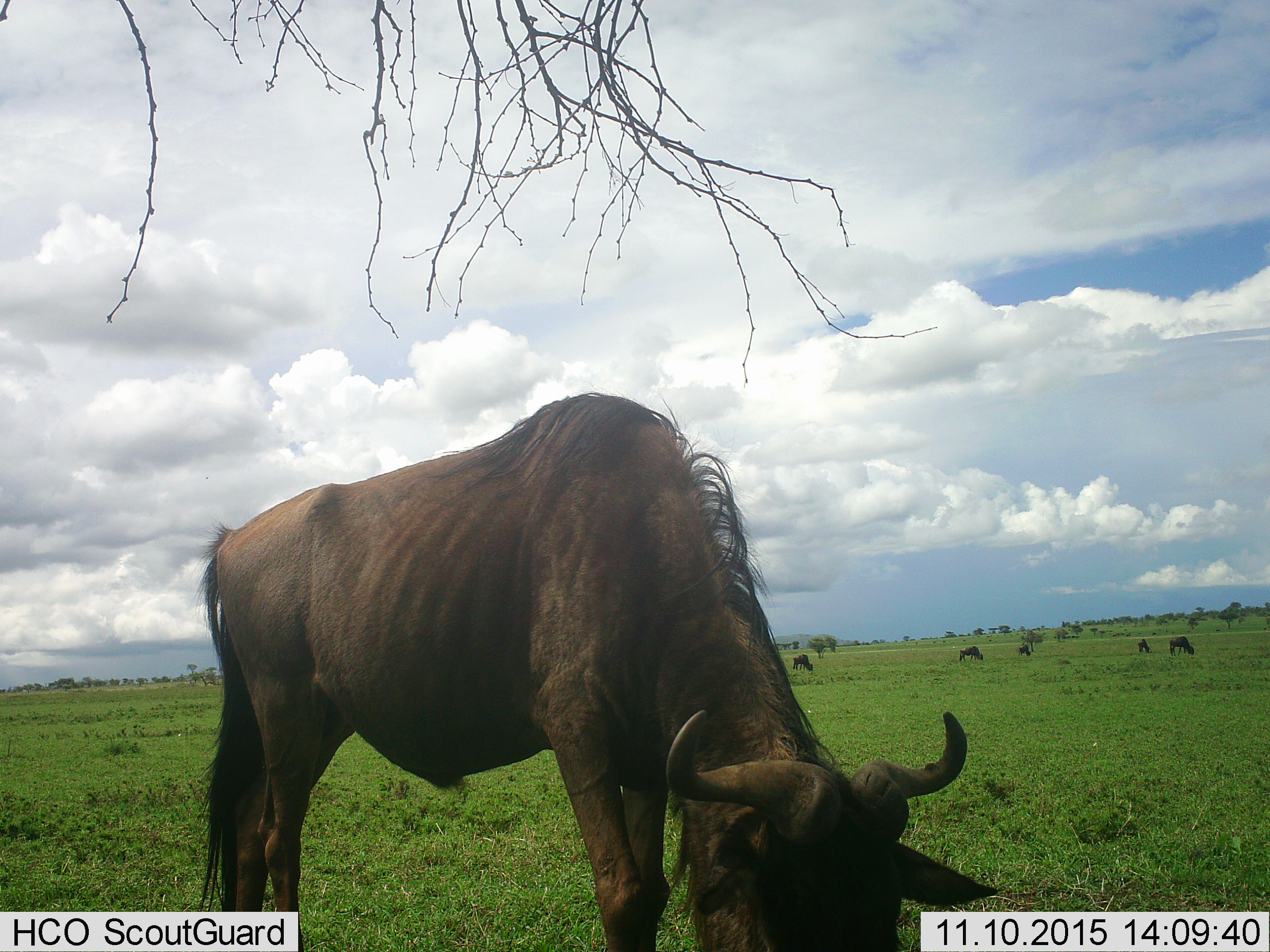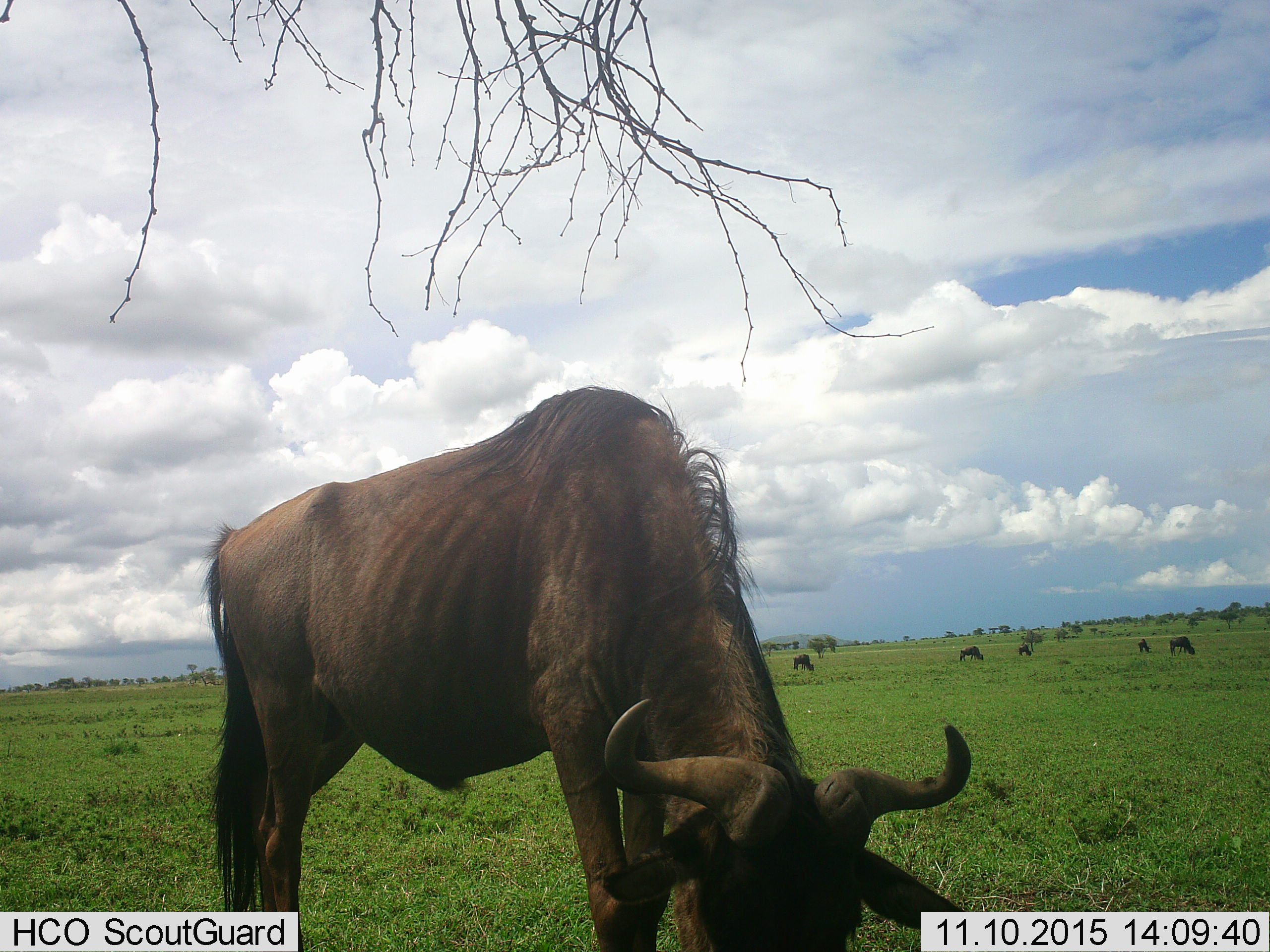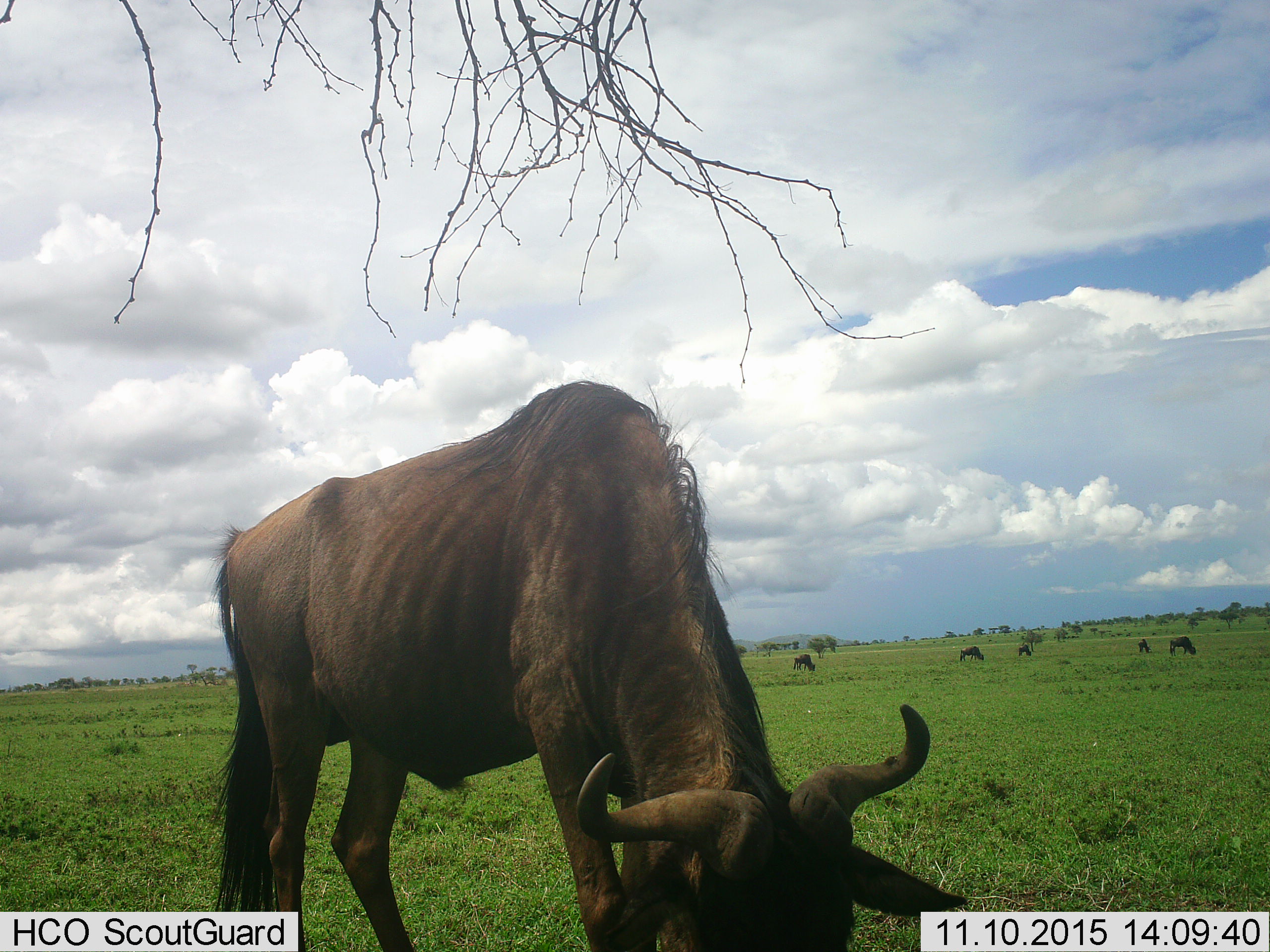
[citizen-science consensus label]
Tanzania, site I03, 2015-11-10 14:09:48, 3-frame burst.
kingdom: Animalia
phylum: Chordata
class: Mammalia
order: Artiodactyla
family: Bovidae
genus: Connochaetes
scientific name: Connochaetes taurinus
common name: blue wildebeest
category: wildebeest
Wildebeest (blue wildebeest) (Connochaetes taurinus), count 6. Behavior (volunteer vote fractions): standing 11%, resting 0%, moving 0%, interacting 0%. Young present (vote fraction): 0%. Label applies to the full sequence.